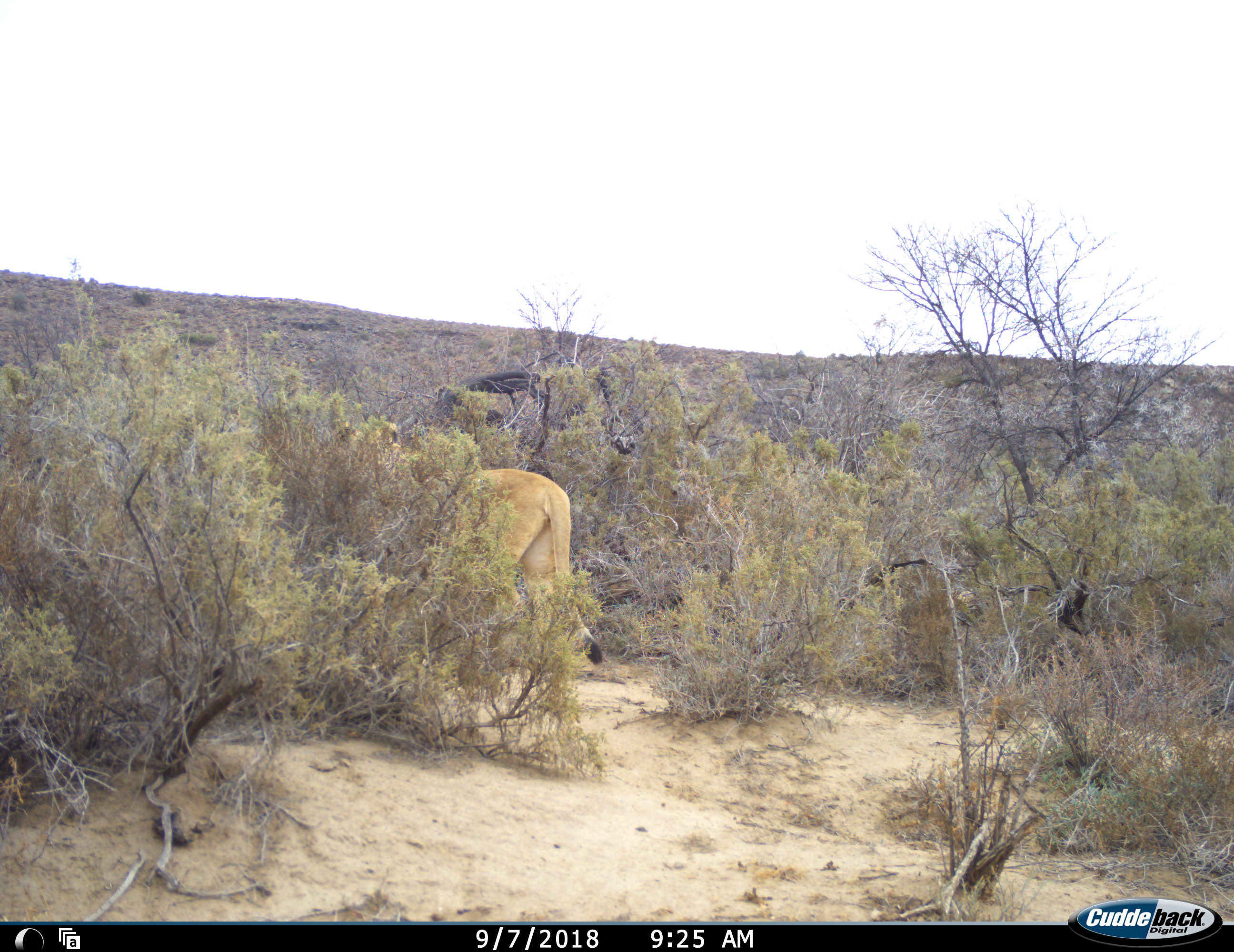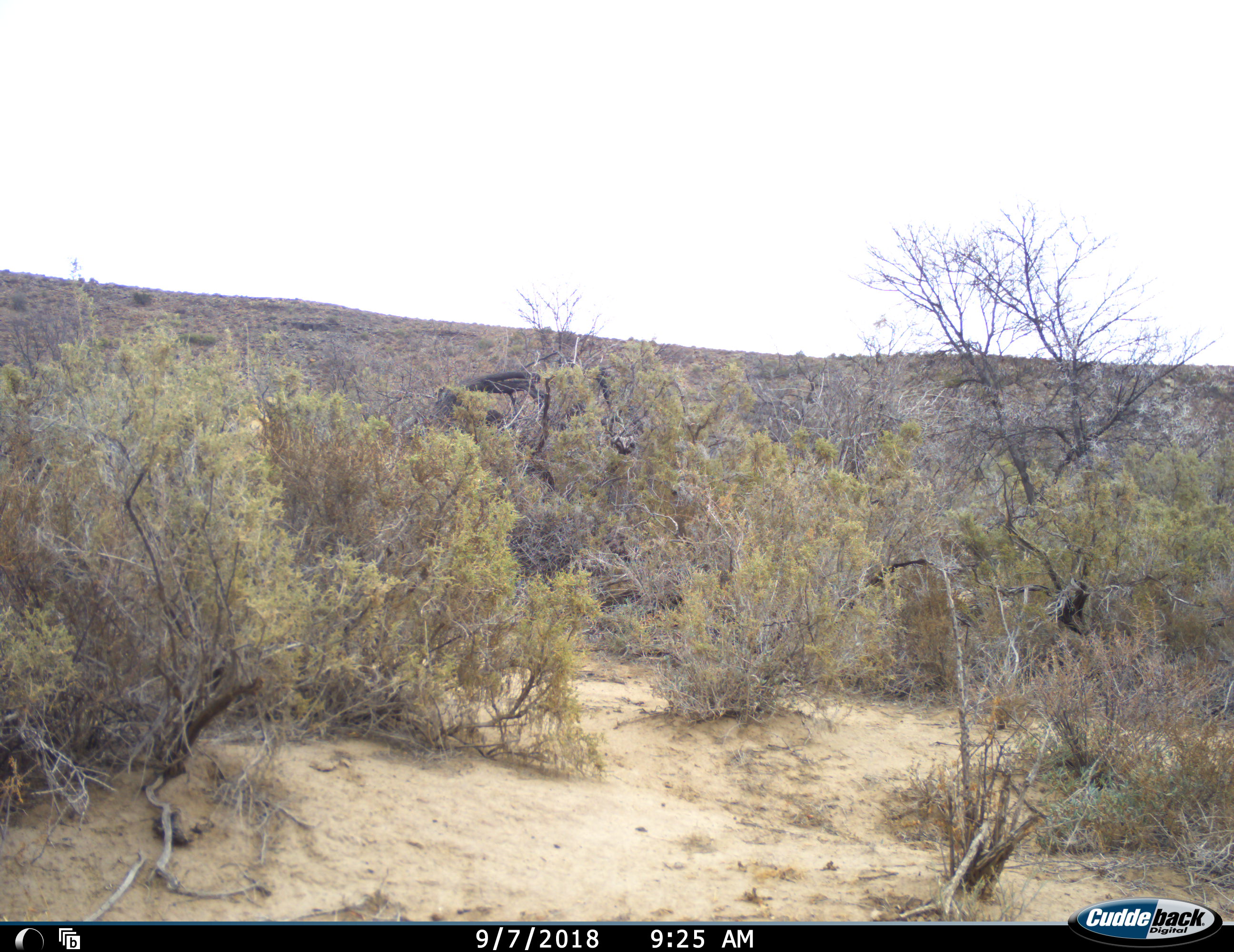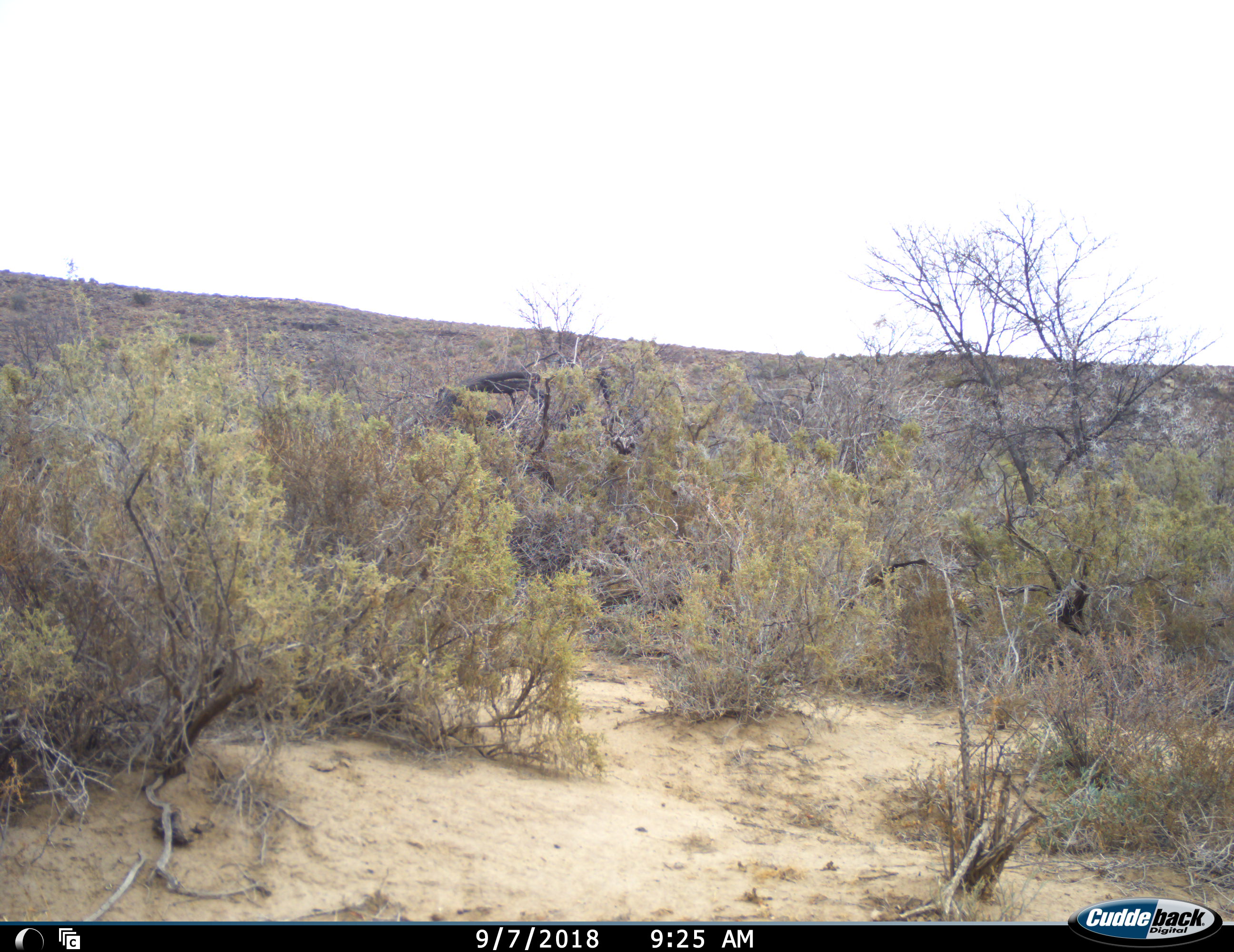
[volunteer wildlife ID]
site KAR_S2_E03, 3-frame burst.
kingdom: Animalia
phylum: Chordata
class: Mammalia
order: Carnivora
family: Felidae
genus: Panthera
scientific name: Panthera leo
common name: lion female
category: lionfemale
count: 1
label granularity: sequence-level